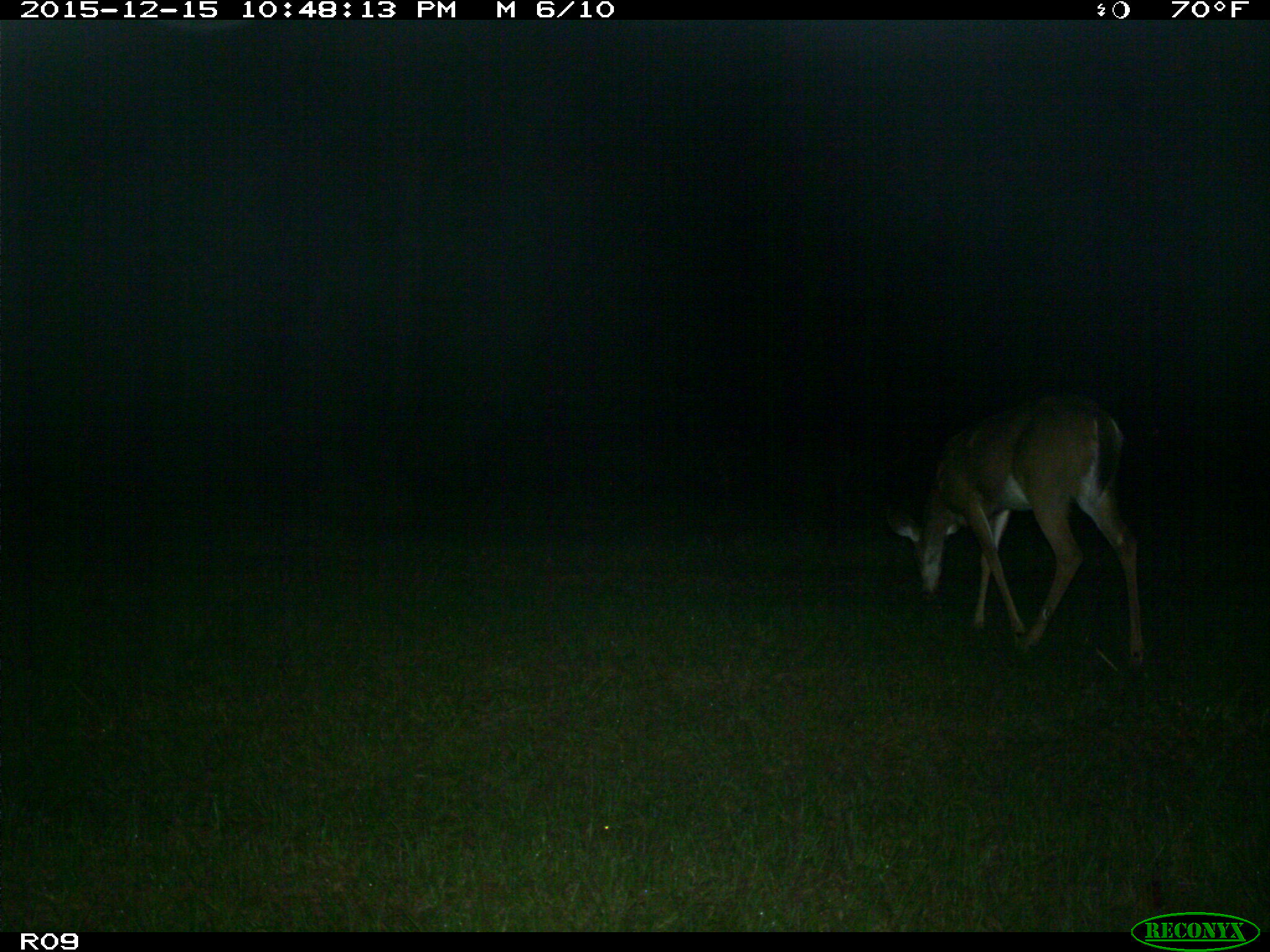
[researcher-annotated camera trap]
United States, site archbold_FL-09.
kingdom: Animalia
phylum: Chordata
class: Mammalia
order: Artiodactyla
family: Cervidae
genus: Odocoileus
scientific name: Odocoileus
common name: deer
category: unidentified deer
Unidentified deer (deer) (Odocoileus).